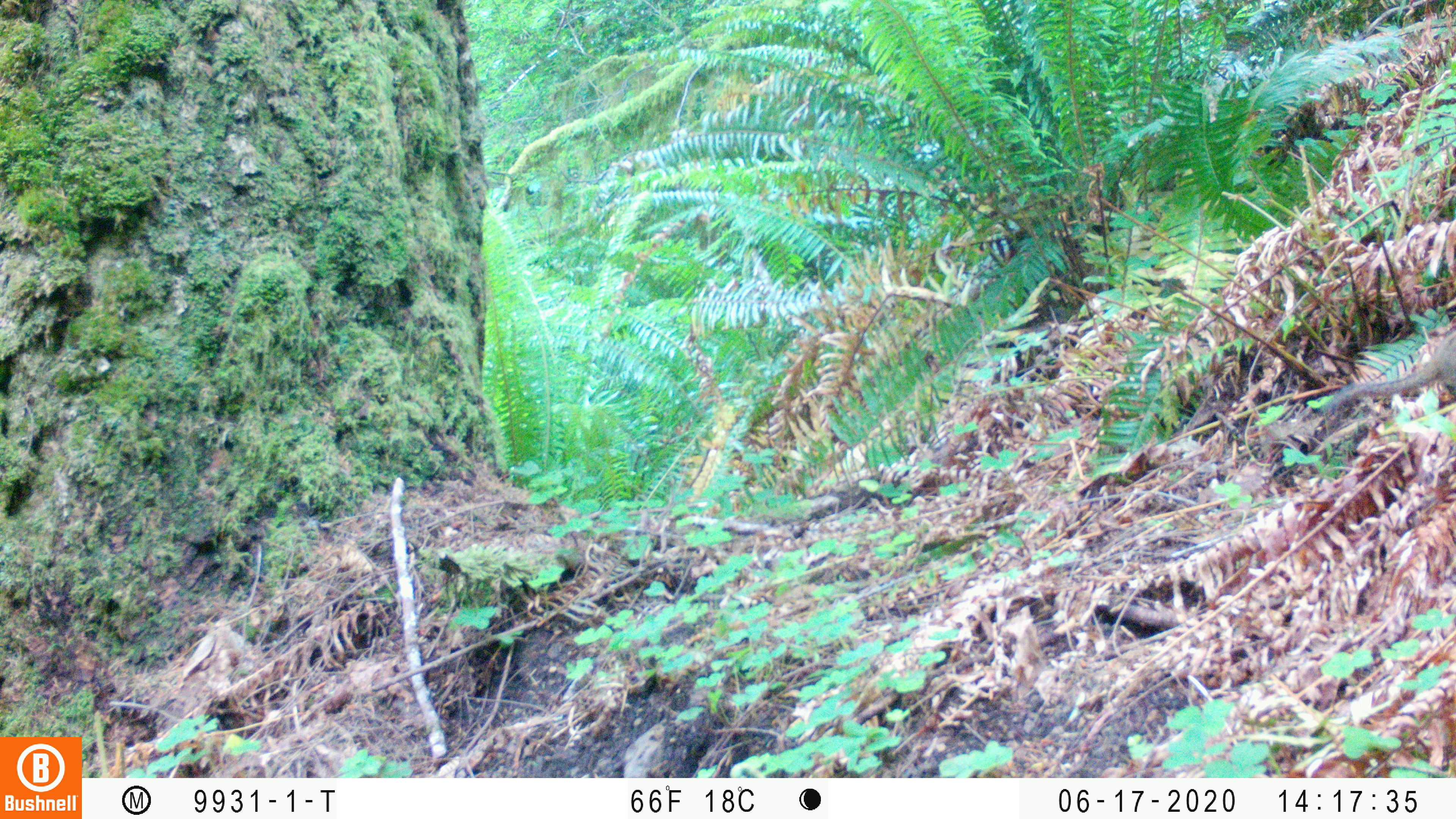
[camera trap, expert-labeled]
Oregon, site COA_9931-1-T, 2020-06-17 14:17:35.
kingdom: Animalia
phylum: Chordata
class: Mammalia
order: Rodentia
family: Sciuridae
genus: Neotamias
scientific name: Neotamias townsendii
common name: townsend's chipmunk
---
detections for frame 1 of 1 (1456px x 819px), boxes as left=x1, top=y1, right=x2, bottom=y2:
townsend's chipmunk: left=1327, top=321, right=1455, bottom=418